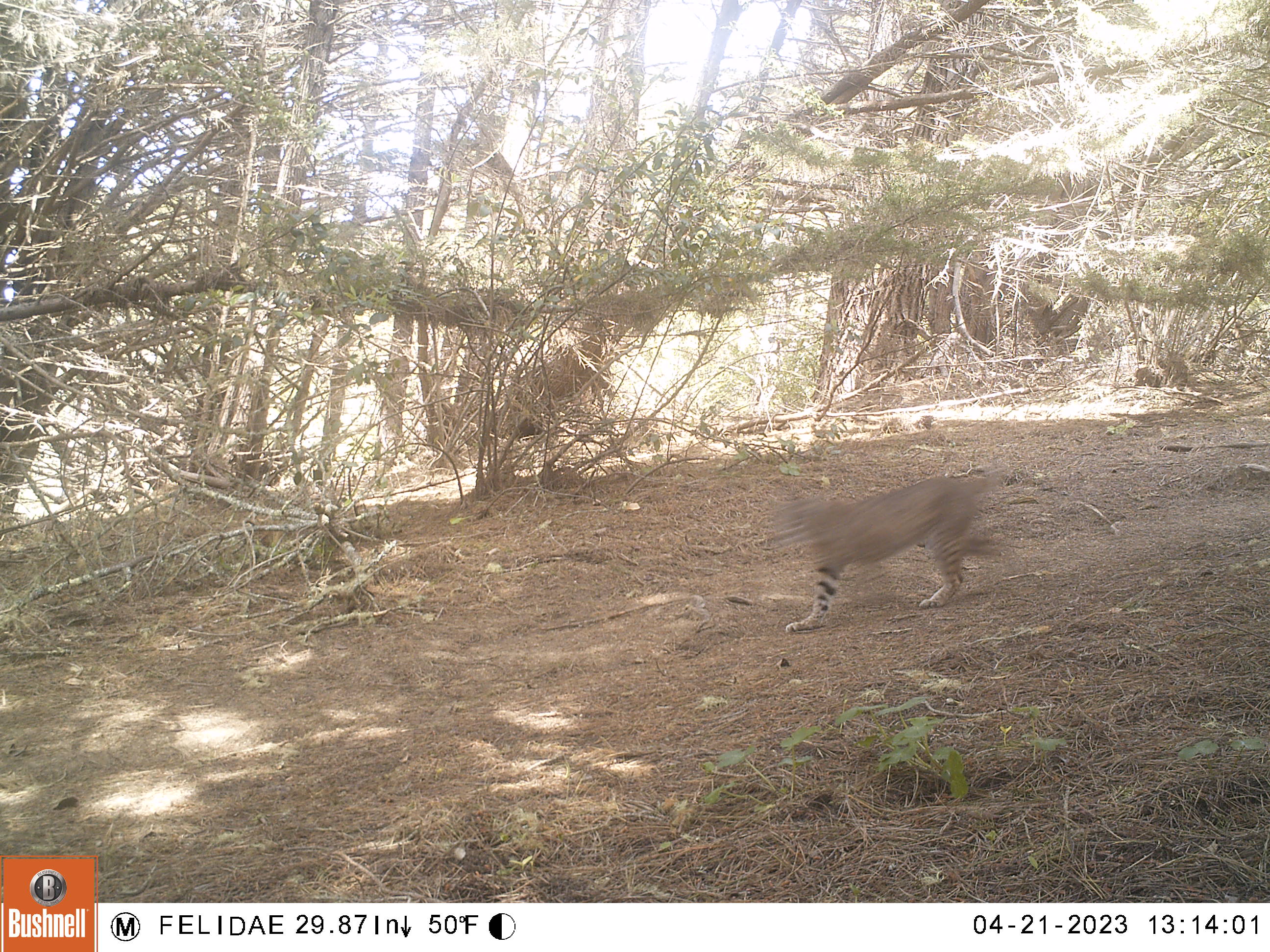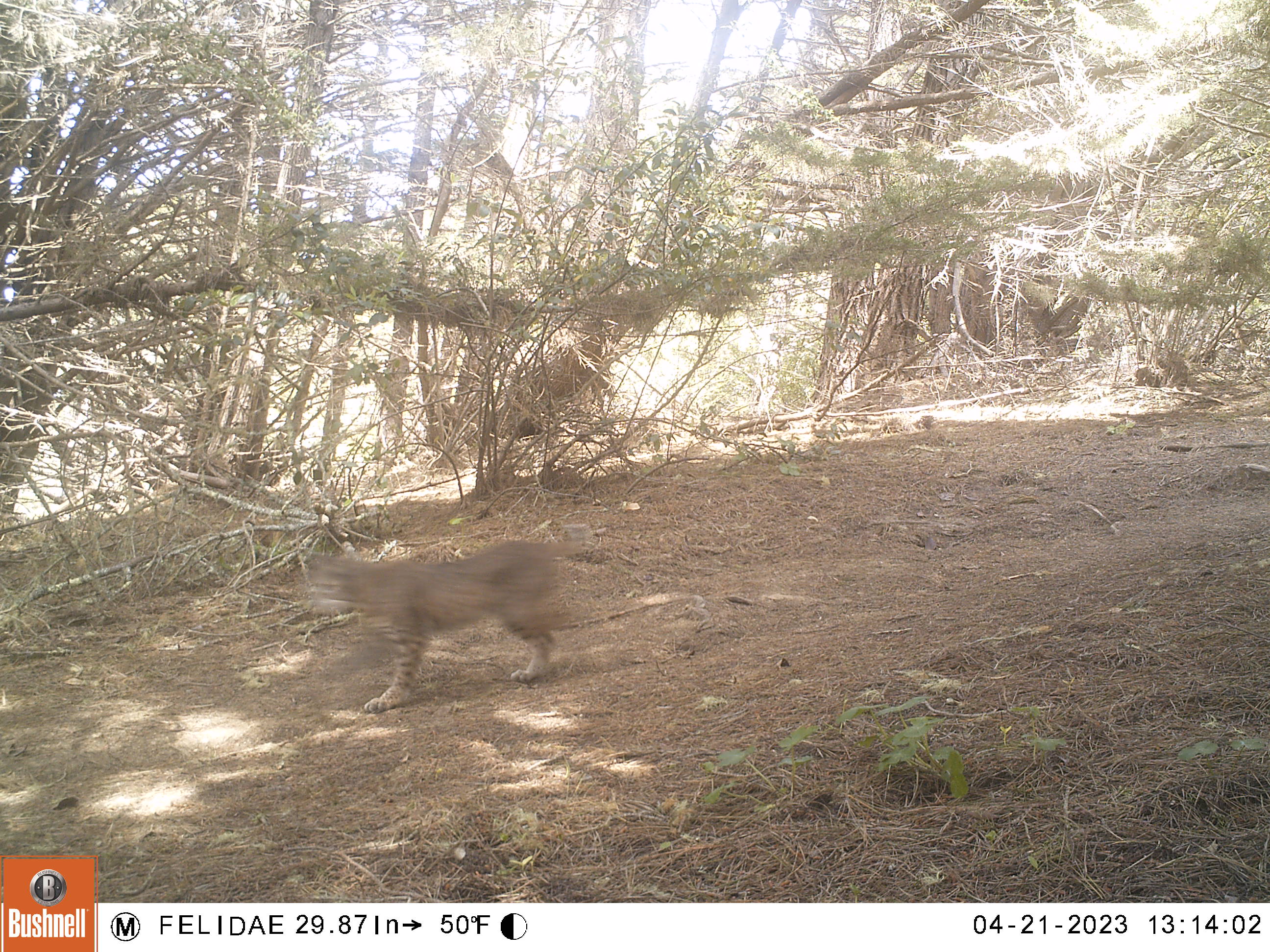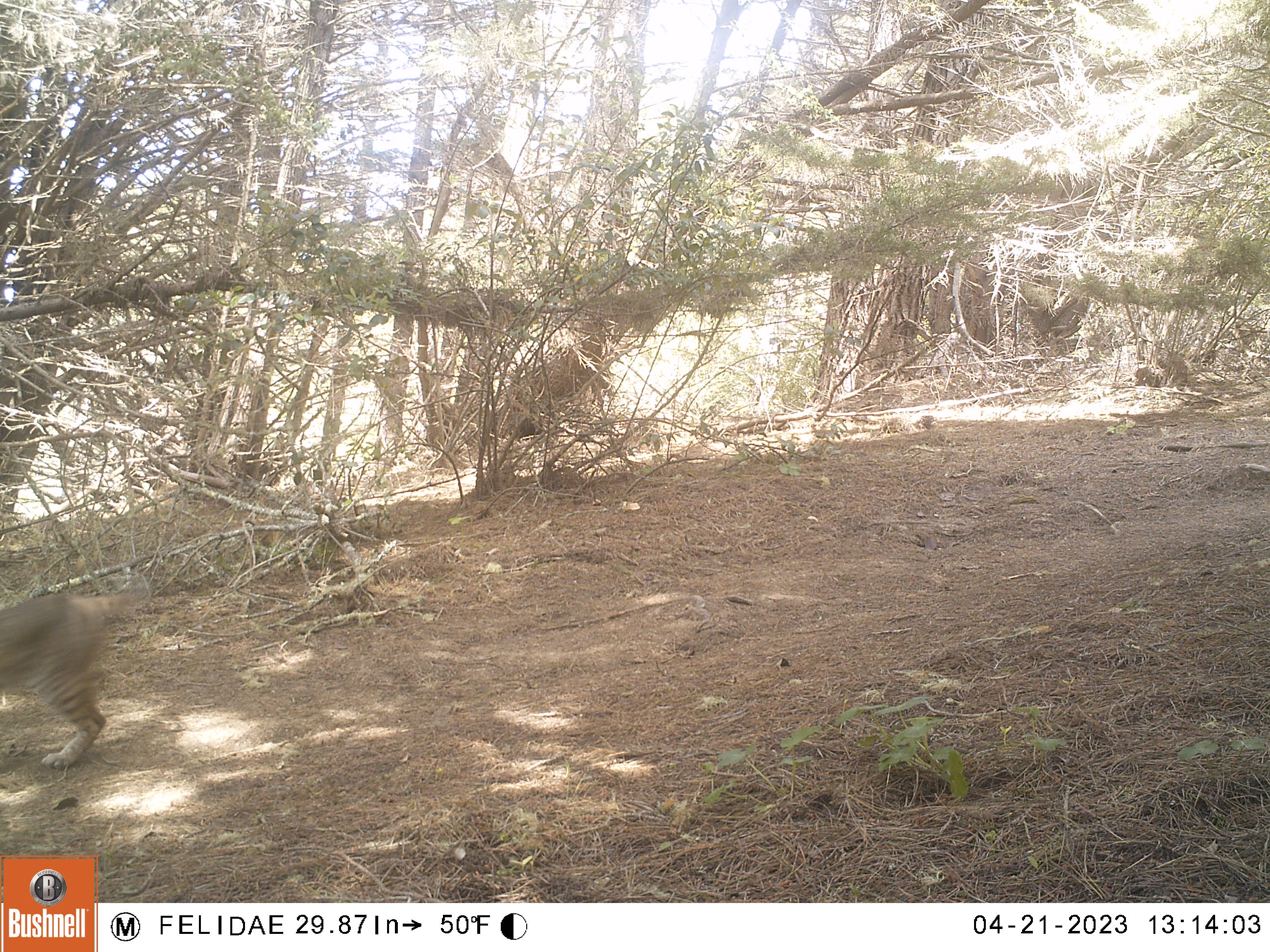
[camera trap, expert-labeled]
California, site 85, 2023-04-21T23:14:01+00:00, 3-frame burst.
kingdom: Animalia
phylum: Chordata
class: Mammalia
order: Carnivora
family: Felidae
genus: Lynx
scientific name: Lynx rufus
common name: bobcat